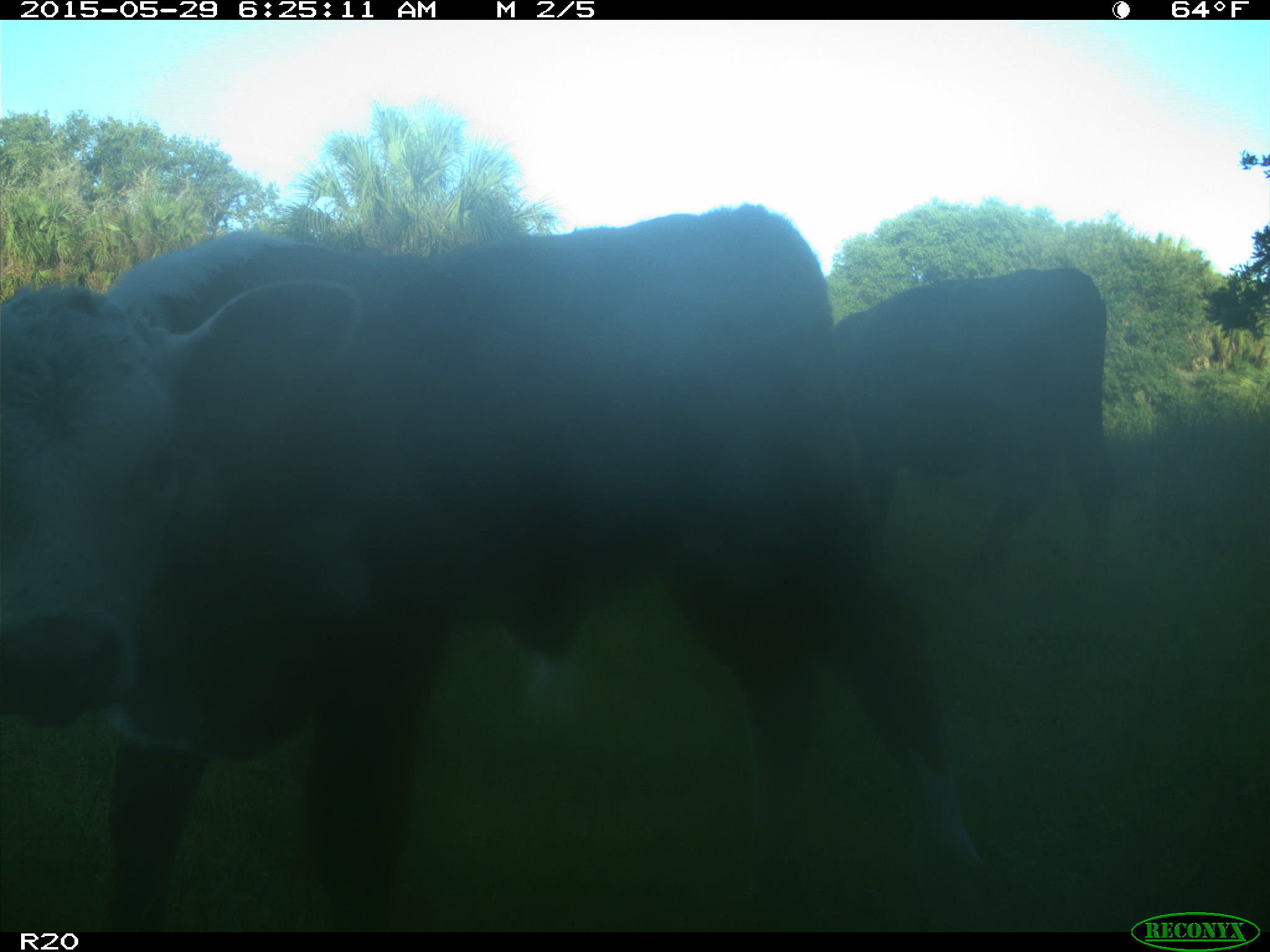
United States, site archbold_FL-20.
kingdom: Animalia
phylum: Chordata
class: Mammalia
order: Artiodactyla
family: Bovidae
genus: Bos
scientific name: Bos taurus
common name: domestic cow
Bos taurus (domestic cow).